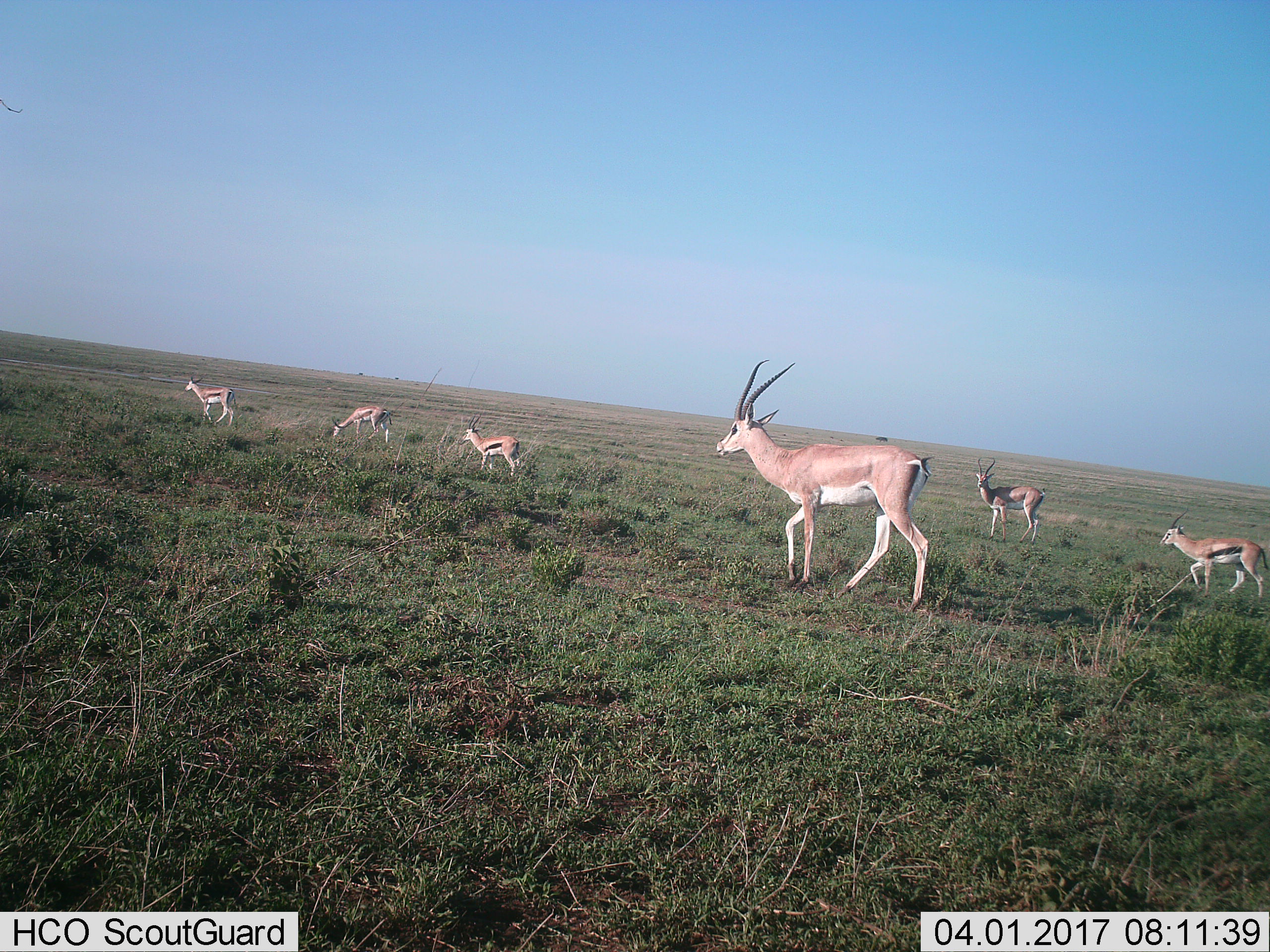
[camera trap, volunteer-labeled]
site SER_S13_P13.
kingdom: Animalia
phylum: Chordata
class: Mammalia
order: Artiodactyla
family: Bovidae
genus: Nanger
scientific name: Nanger granti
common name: grant's gazelle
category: gazellegrants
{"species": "gazellegrants (grant's gazelle) (Nanger granti)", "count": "2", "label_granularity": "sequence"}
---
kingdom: Animalia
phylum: Chordata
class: Mammalia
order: Artiodactyla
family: Bovidae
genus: Eudorcas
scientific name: Eudorcas thomsonii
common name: thomson's gazelle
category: gazellethomsons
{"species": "gazellethomsons (thomson's gazelle) (Eudorcas thomsonii)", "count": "4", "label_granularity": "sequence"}